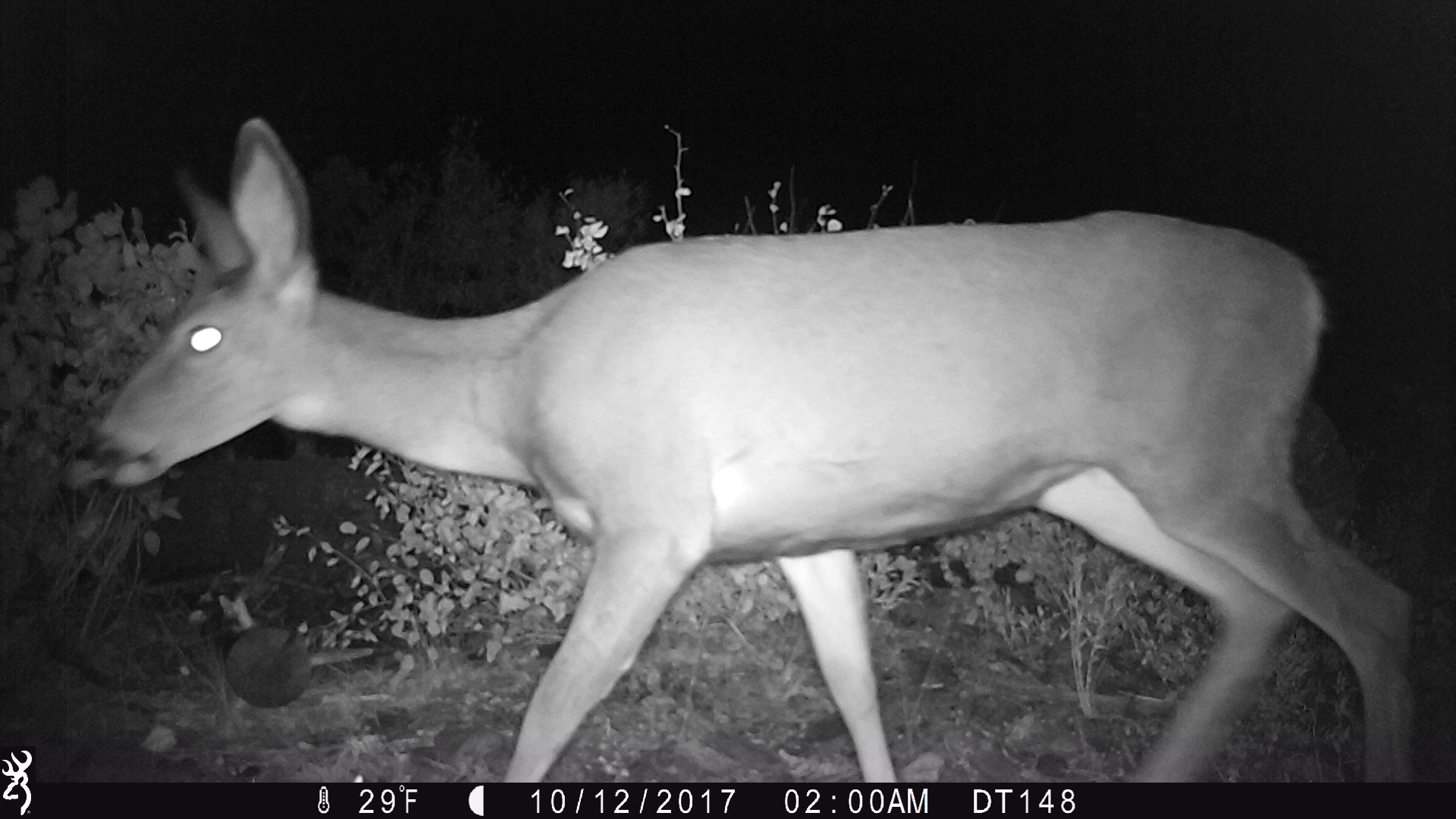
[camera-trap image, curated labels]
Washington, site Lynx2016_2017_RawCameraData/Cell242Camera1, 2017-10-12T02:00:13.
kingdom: Animalia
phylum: Chordata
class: Mammalia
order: Artiodactyla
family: Cervidae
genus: Odocoileus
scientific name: Odocoileus hemionus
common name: mule deer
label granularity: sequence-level